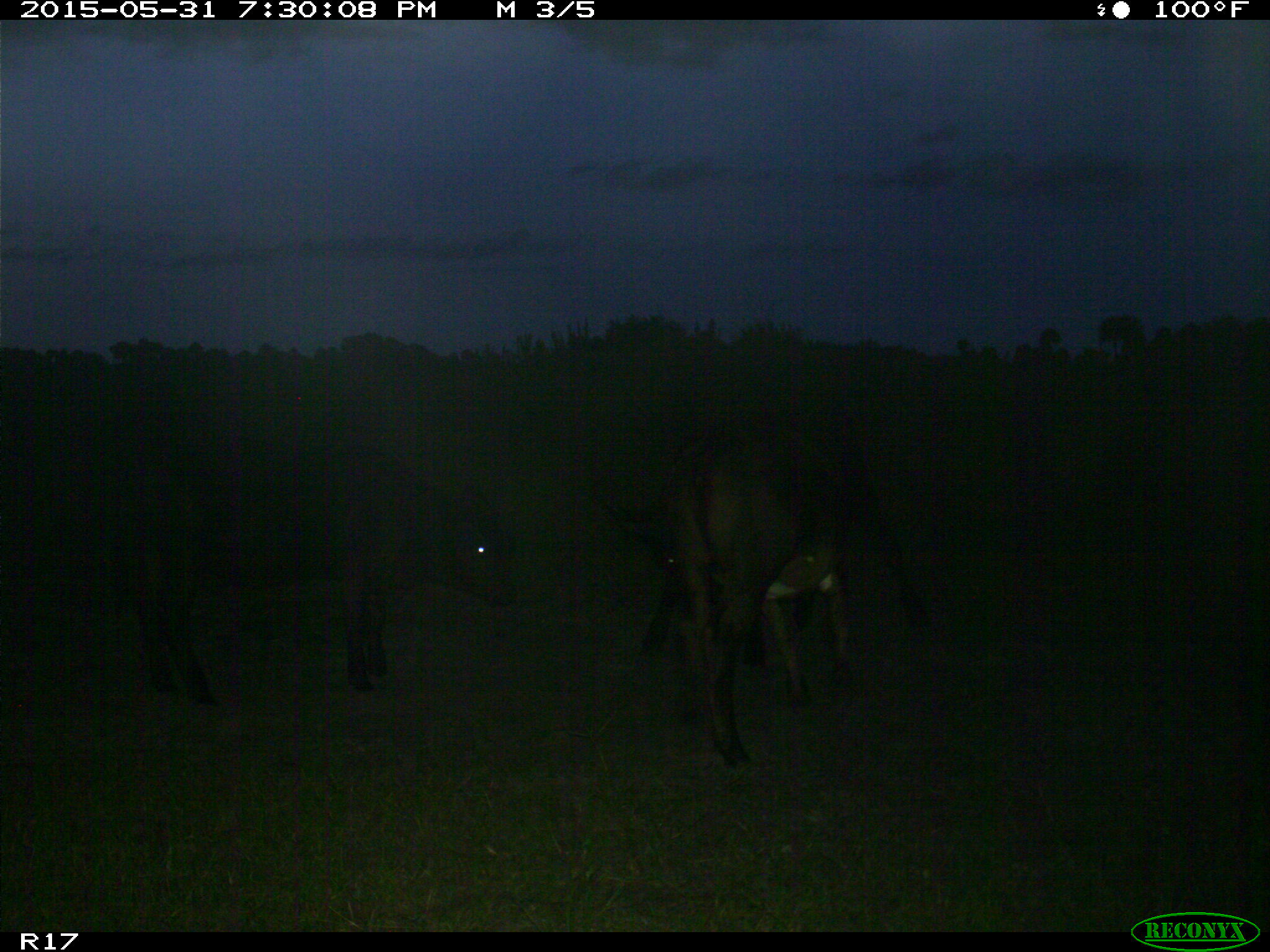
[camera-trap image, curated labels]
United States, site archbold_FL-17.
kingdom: Animalia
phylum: Chordata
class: Mammalia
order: Artiodactyla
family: Bovidae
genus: Bos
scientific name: Bos taurus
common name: domestic cow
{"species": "Bos taurus (domestic cow)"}